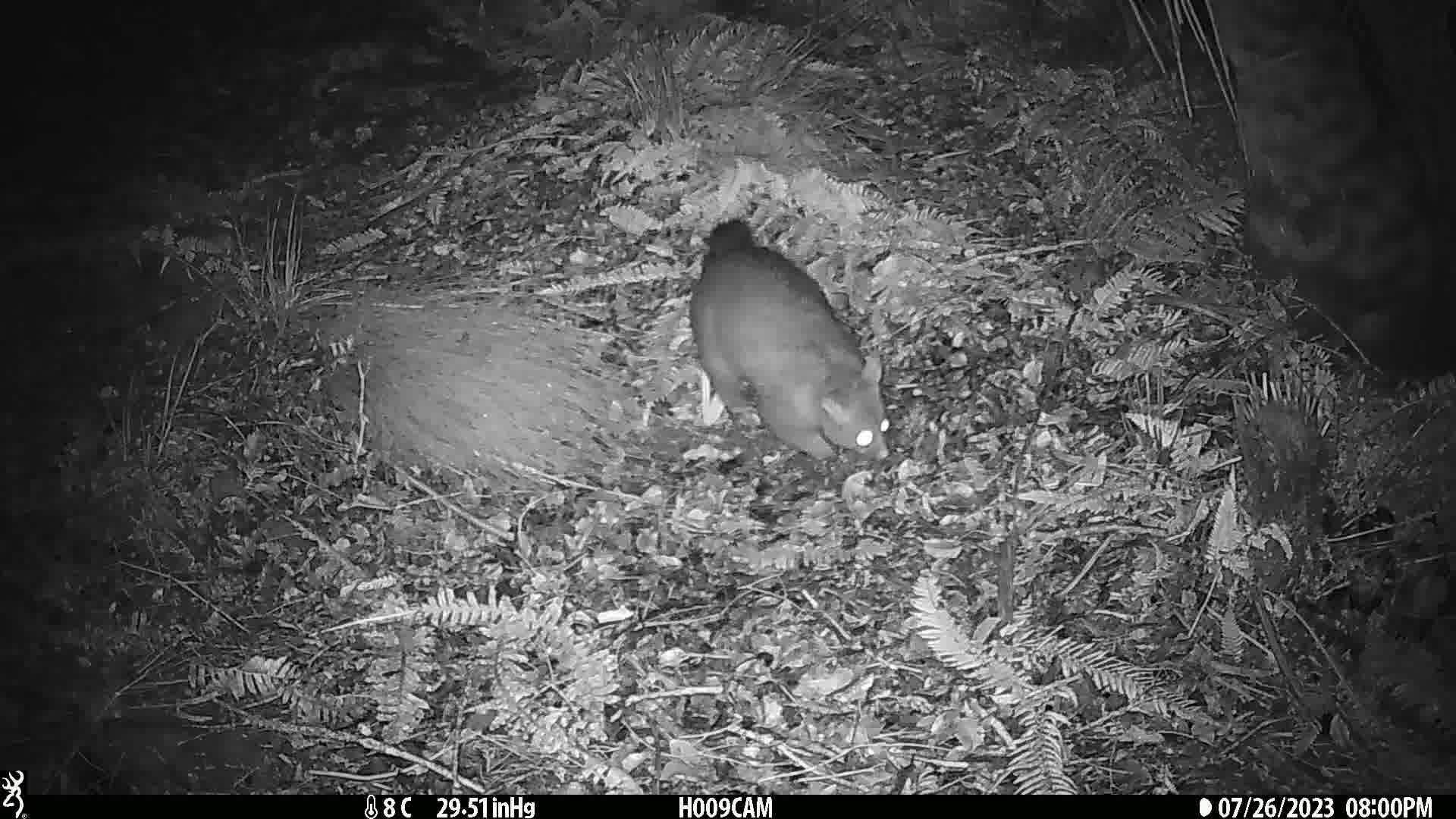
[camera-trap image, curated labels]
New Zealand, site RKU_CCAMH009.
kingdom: Animalia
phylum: Chordata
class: Mammalia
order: Diprotodontia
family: Phalangeridae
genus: Trichosurus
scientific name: Trichosurus vulpecula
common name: common brushtail possum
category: possum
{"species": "possum (common brushtail possum) (Trichosurus vulpecula)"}